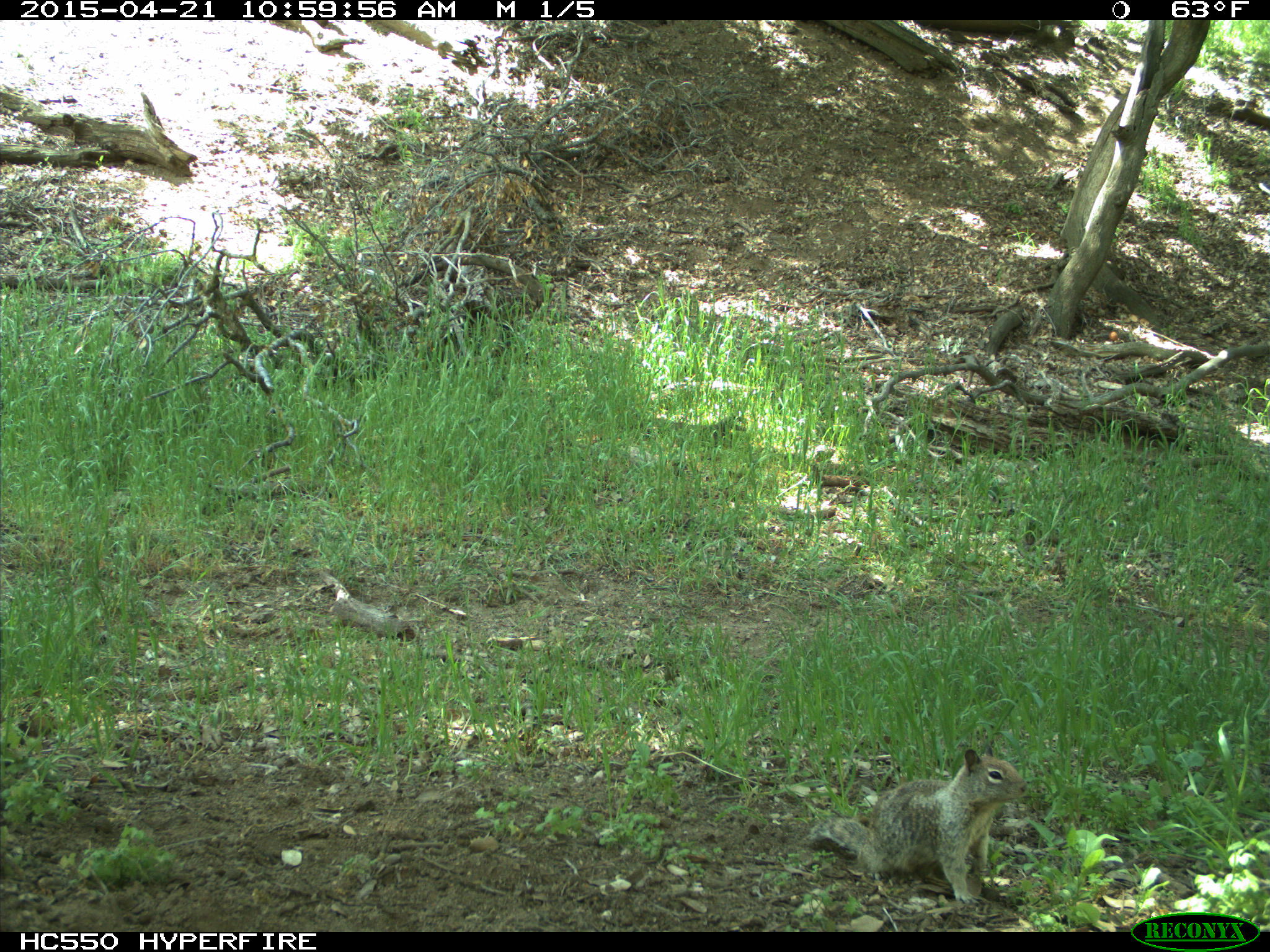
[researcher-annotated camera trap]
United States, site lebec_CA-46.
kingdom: Animalia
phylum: Chordata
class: Mammalia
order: Rodentia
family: Sciuridae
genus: Otospermophilus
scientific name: Otospermophilus beecheyi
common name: california ground squirrel